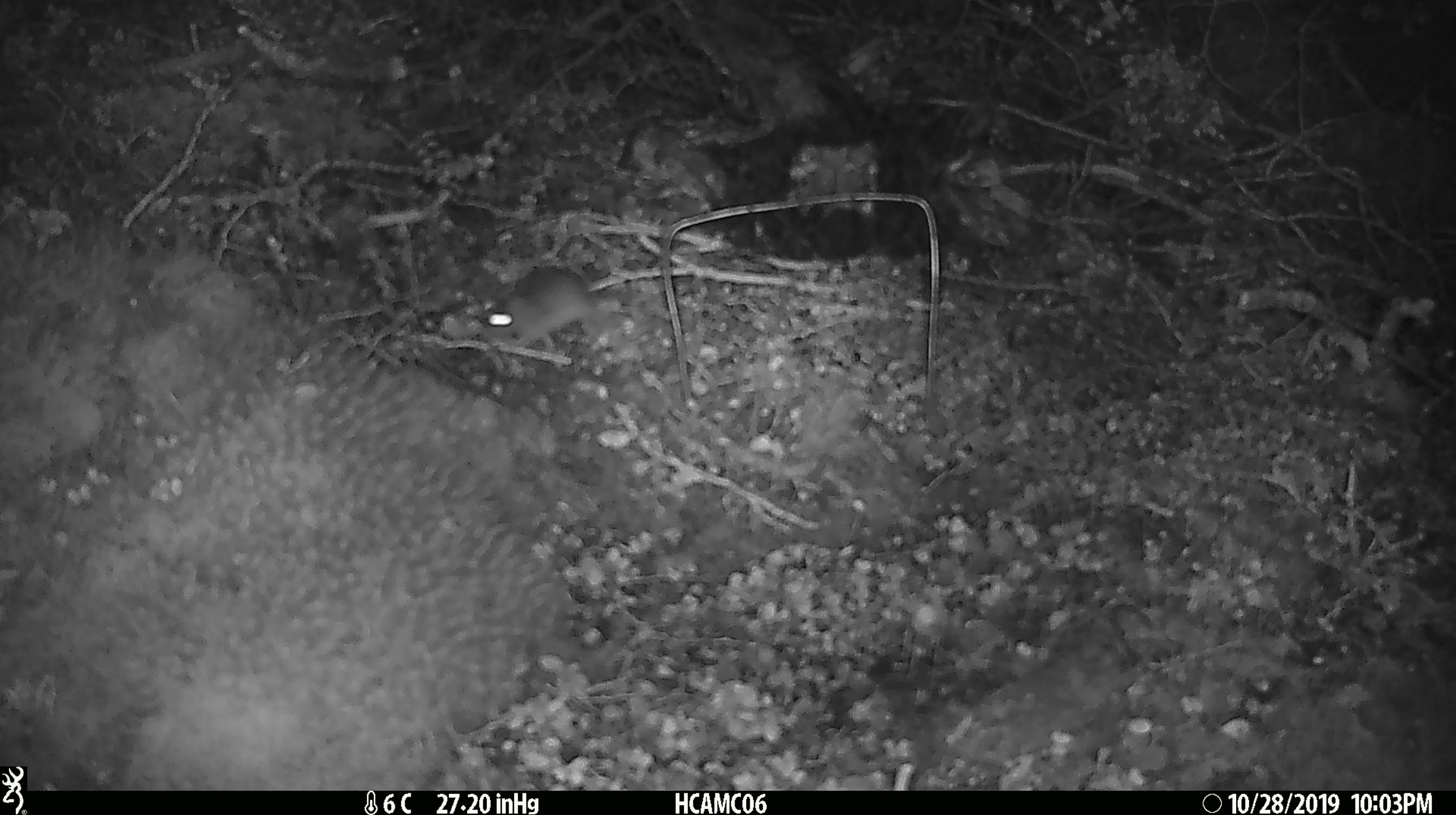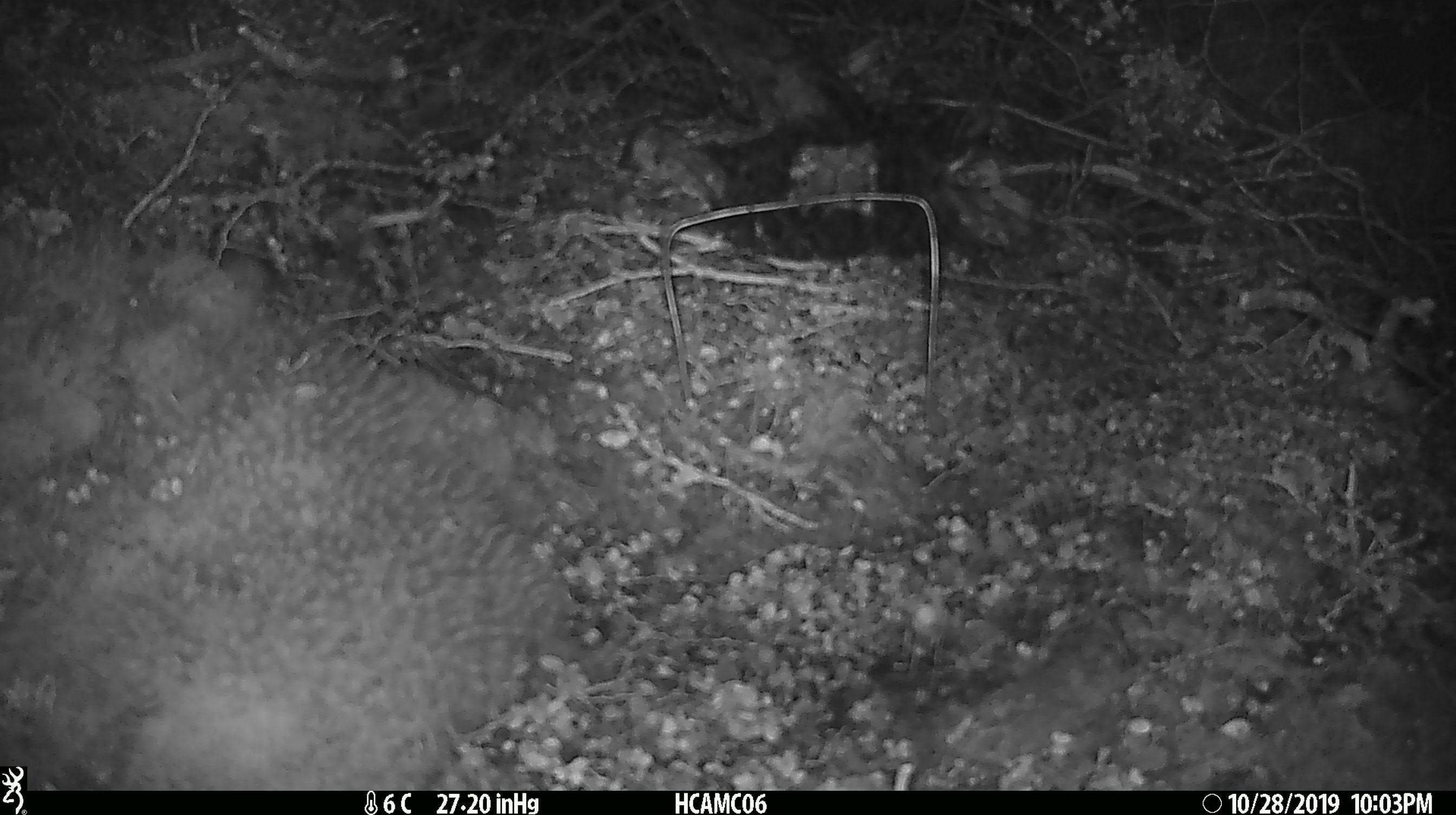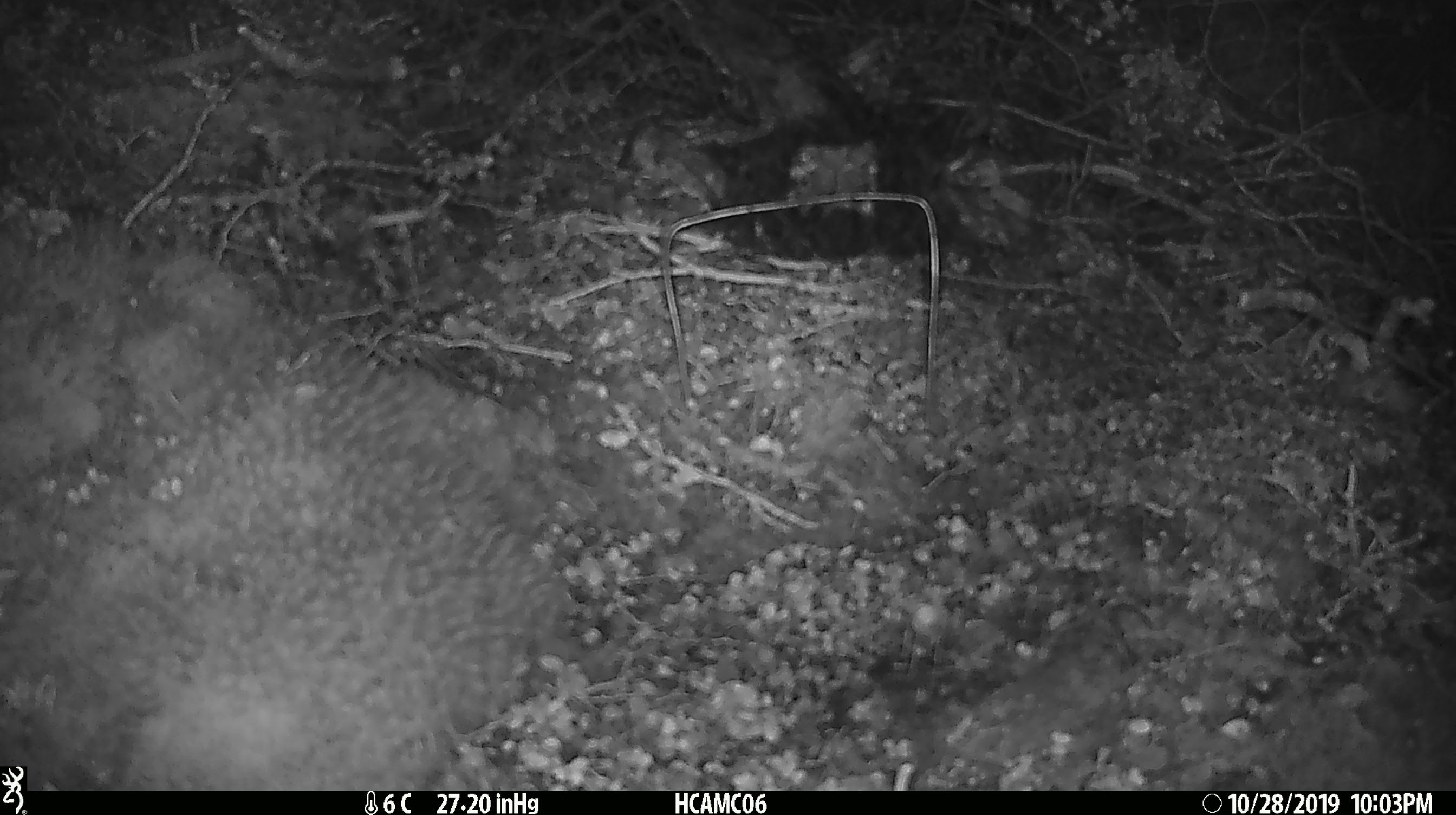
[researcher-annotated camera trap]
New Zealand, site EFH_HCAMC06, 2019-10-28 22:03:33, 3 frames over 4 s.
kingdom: Animalia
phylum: Chordata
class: Mammalia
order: Rodentia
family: Muridae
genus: Mus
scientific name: Mus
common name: mouse